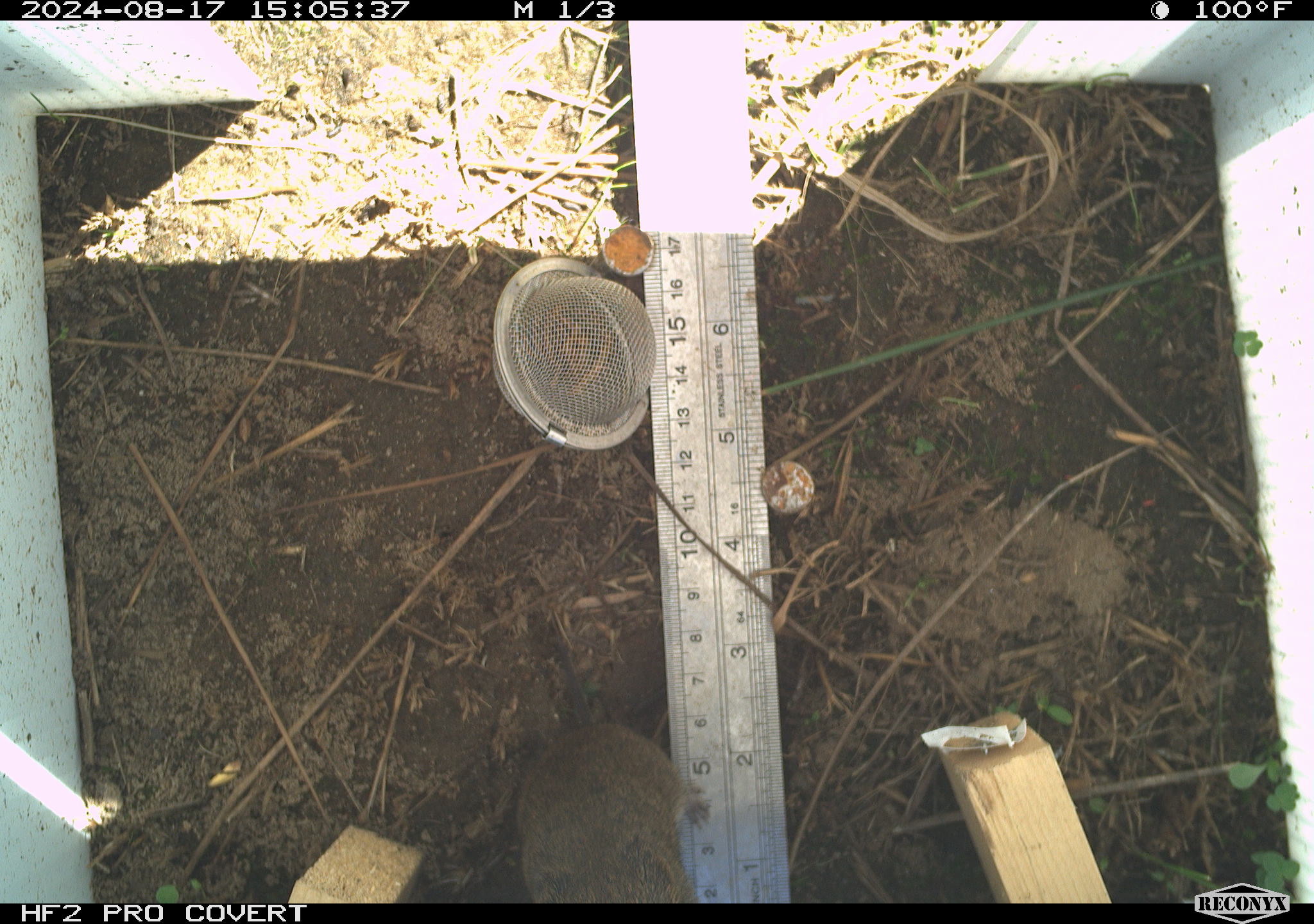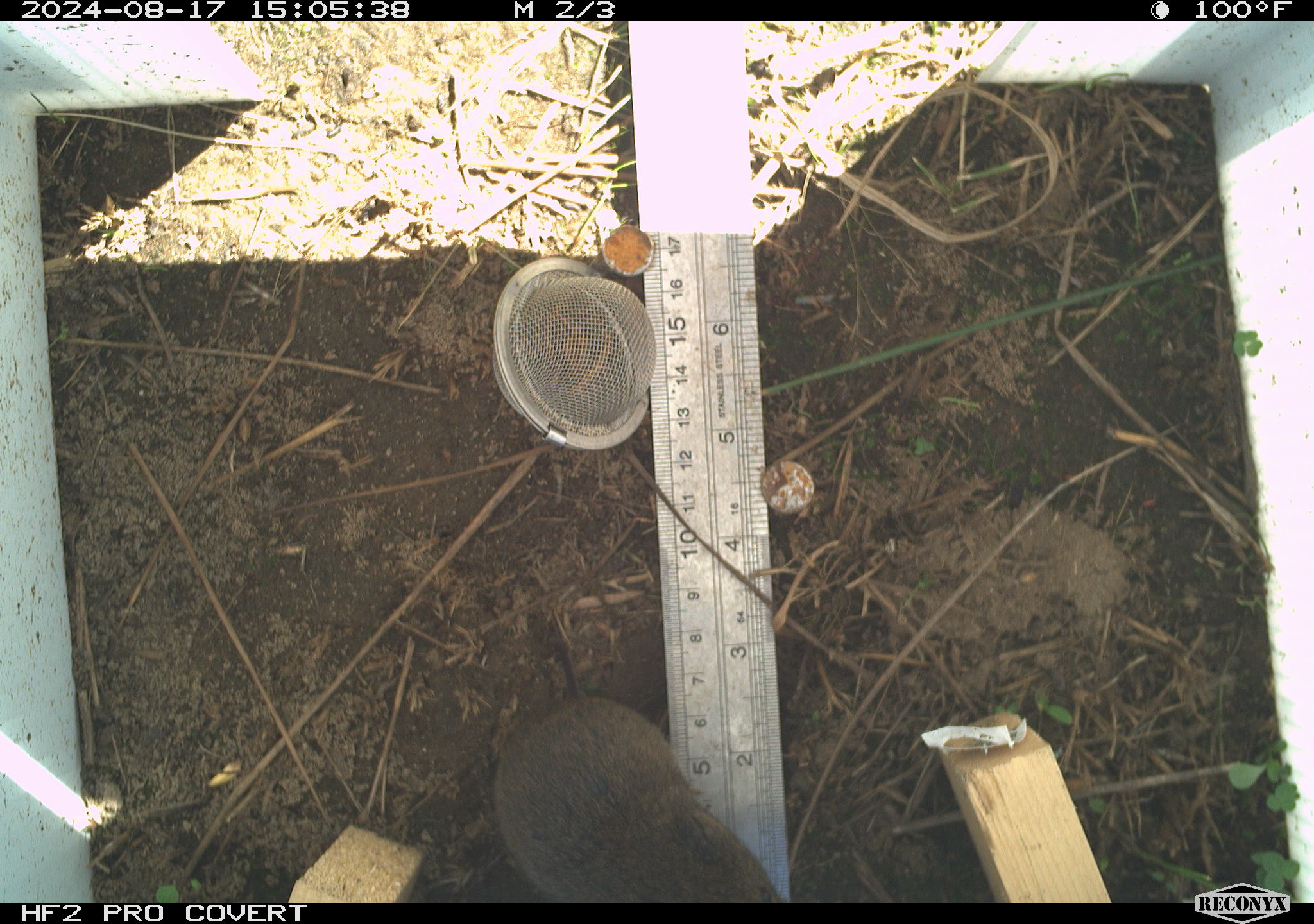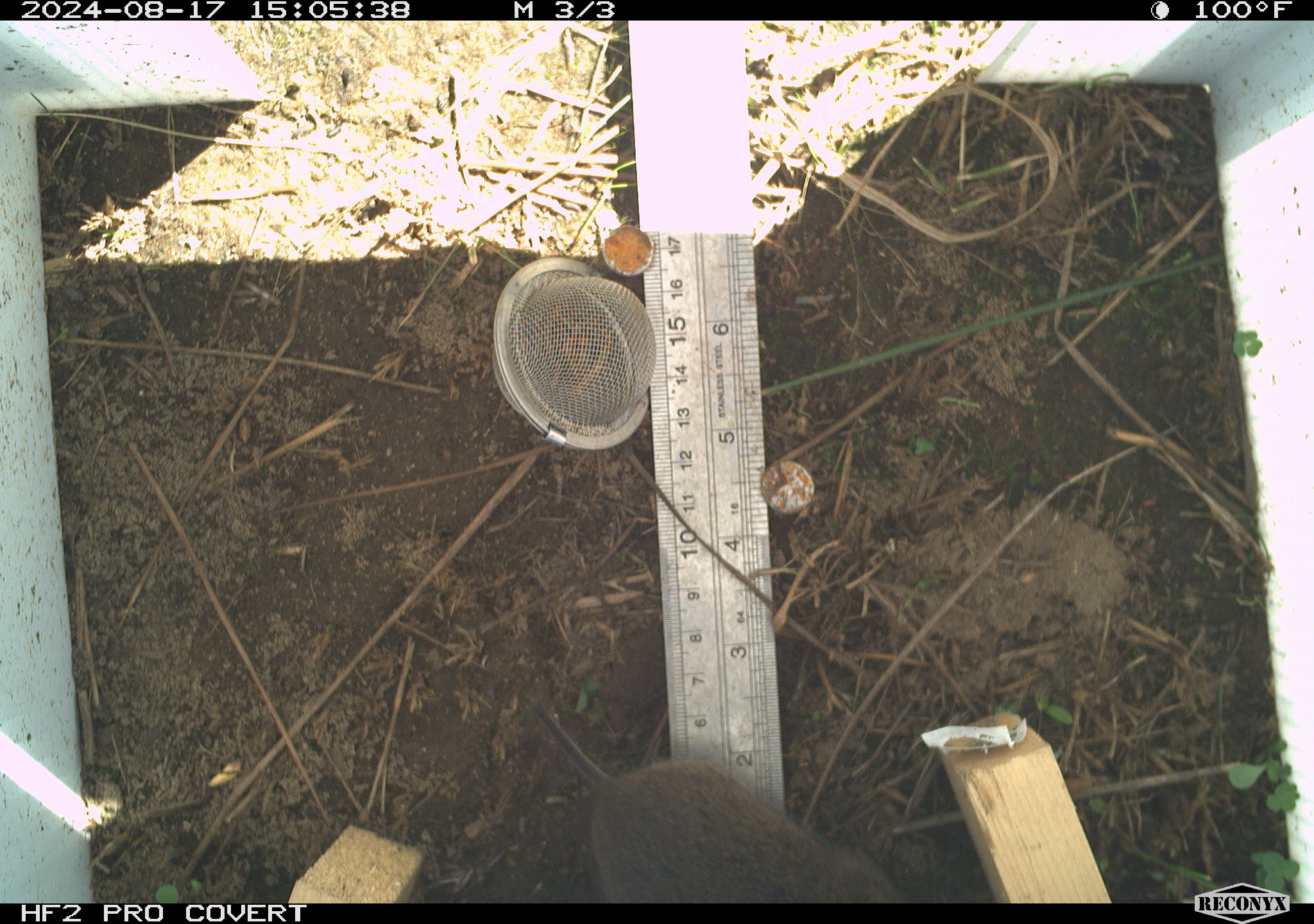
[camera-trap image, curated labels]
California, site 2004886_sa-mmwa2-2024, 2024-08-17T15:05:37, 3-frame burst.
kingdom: Animalia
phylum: Chordata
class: Mammalia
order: Rodentia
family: Cricetidae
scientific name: Arvicolinae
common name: voles, lemmings, and muskrats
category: arvicolinae subfamily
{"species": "arvicolinae subfamily (voles, lemmings, and muskrats) (Arvicolinae)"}